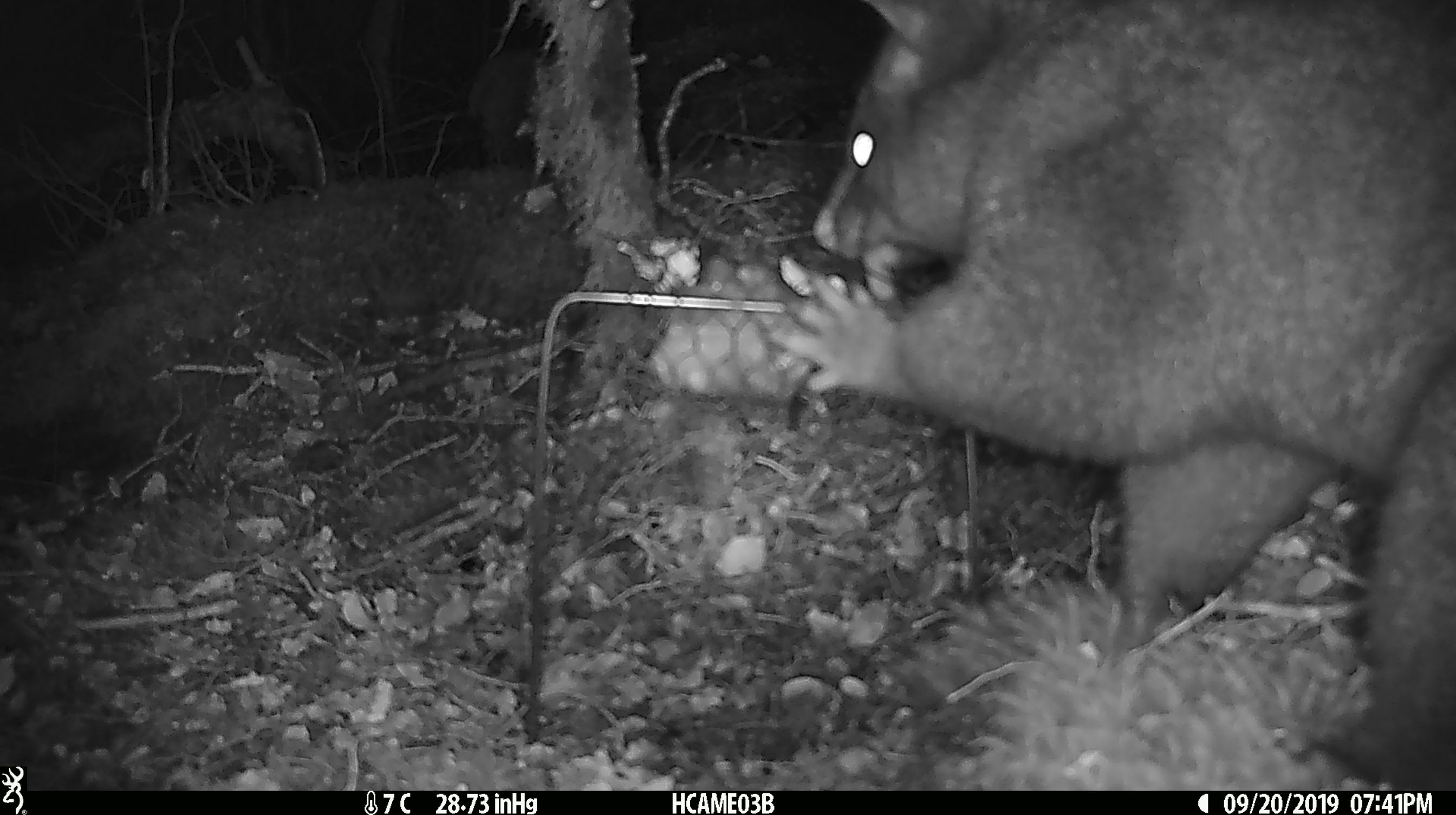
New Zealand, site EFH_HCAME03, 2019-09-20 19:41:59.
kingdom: Animalia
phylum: Chordata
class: Mammalia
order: Diprotodontia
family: Phalangeridae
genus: Trichosurus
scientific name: Trichosurus vulpecula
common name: common brushtail possum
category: possum